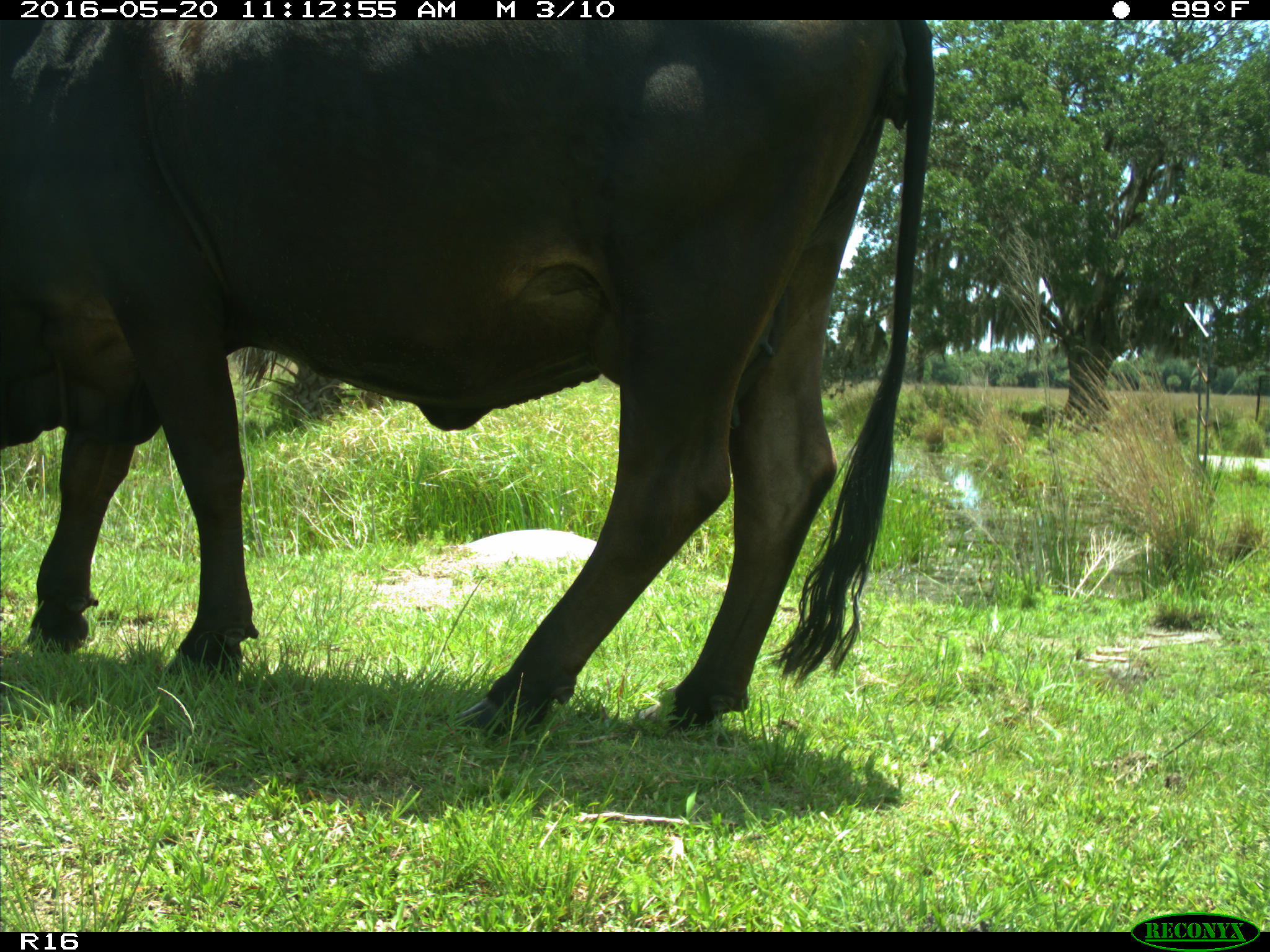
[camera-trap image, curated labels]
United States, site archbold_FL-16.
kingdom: Animalia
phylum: Chordata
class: Mammalia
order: Artiodactyla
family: Bovidae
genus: Bos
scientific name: Bos taurus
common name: domestic cow